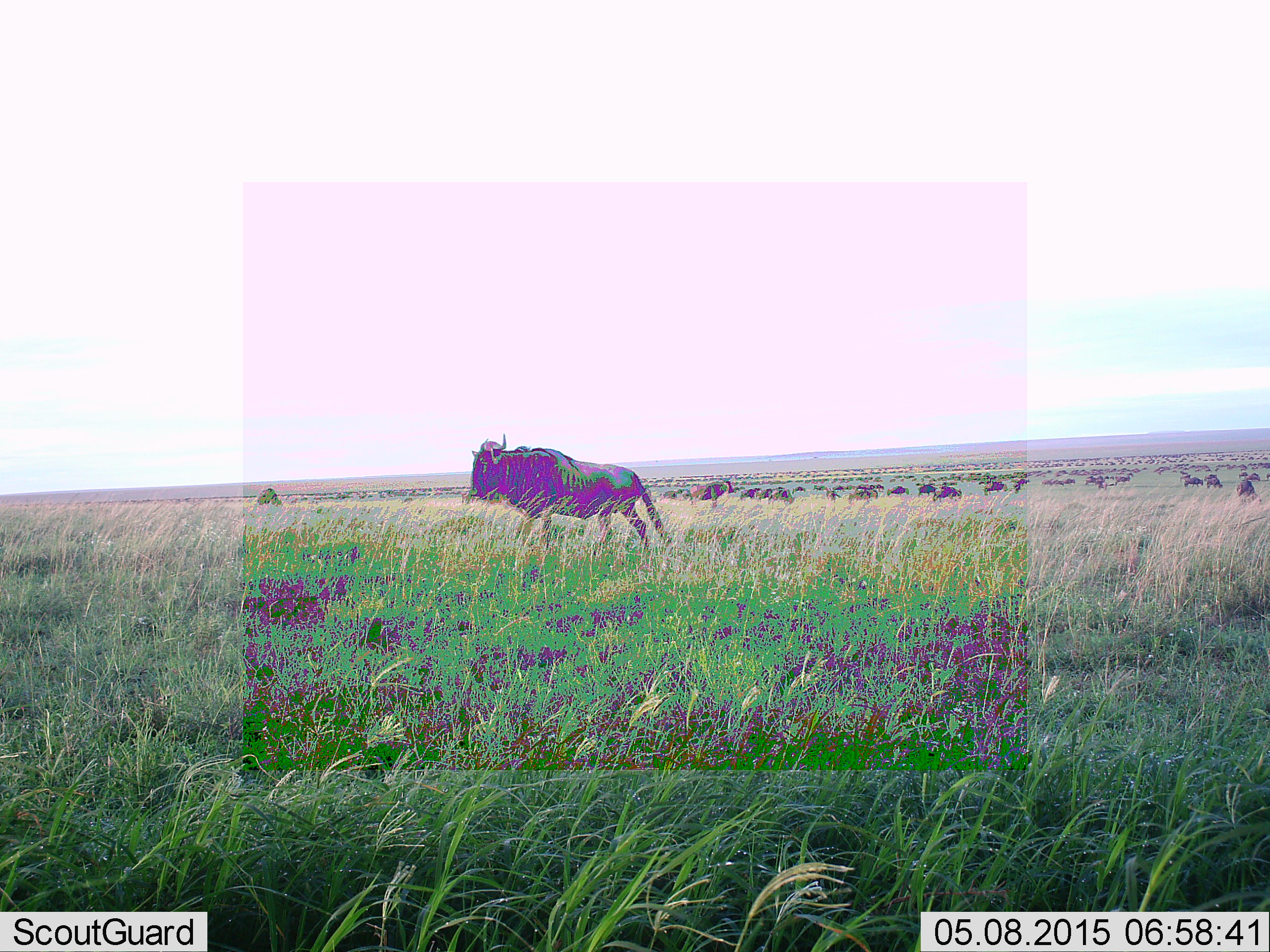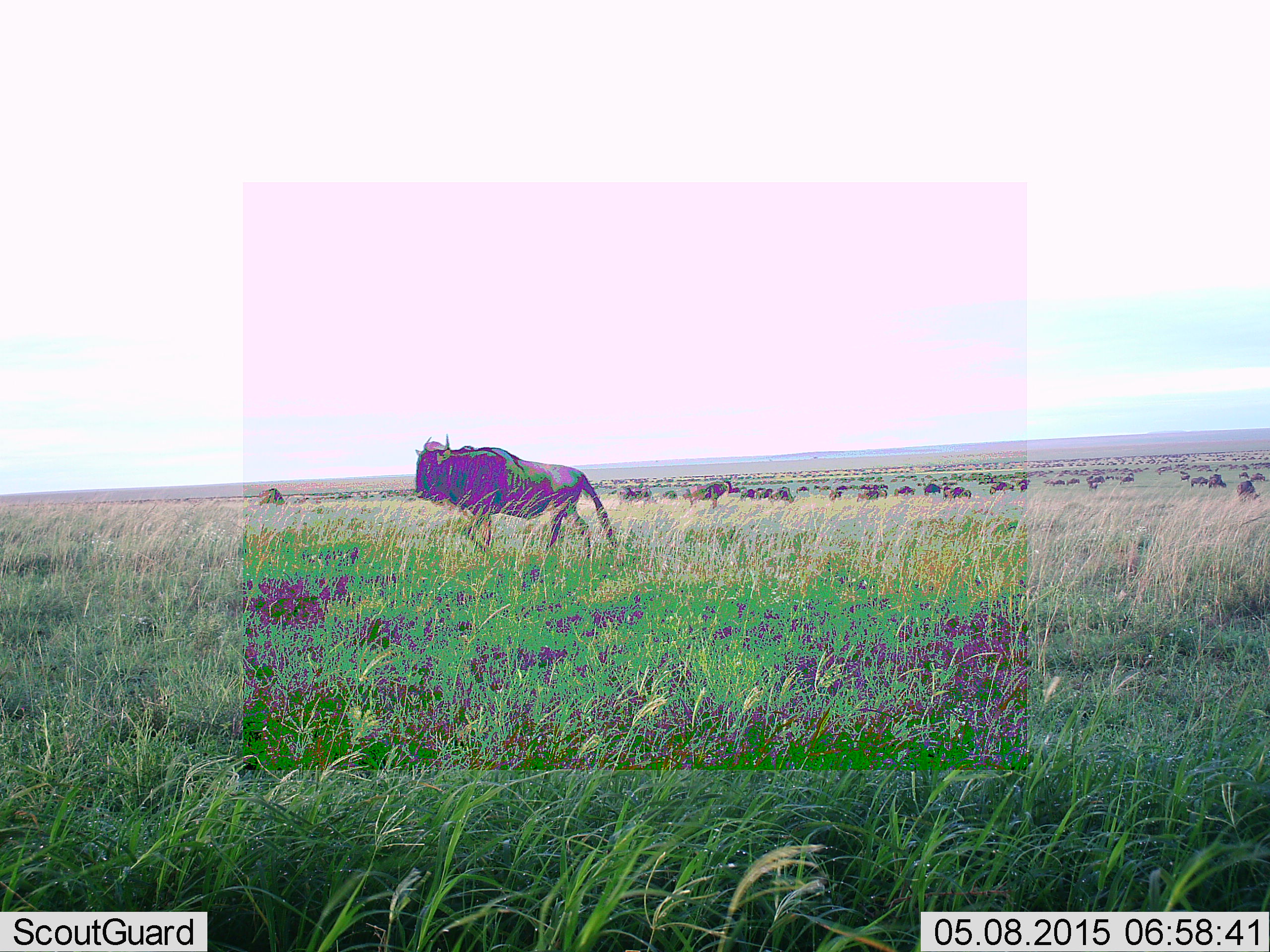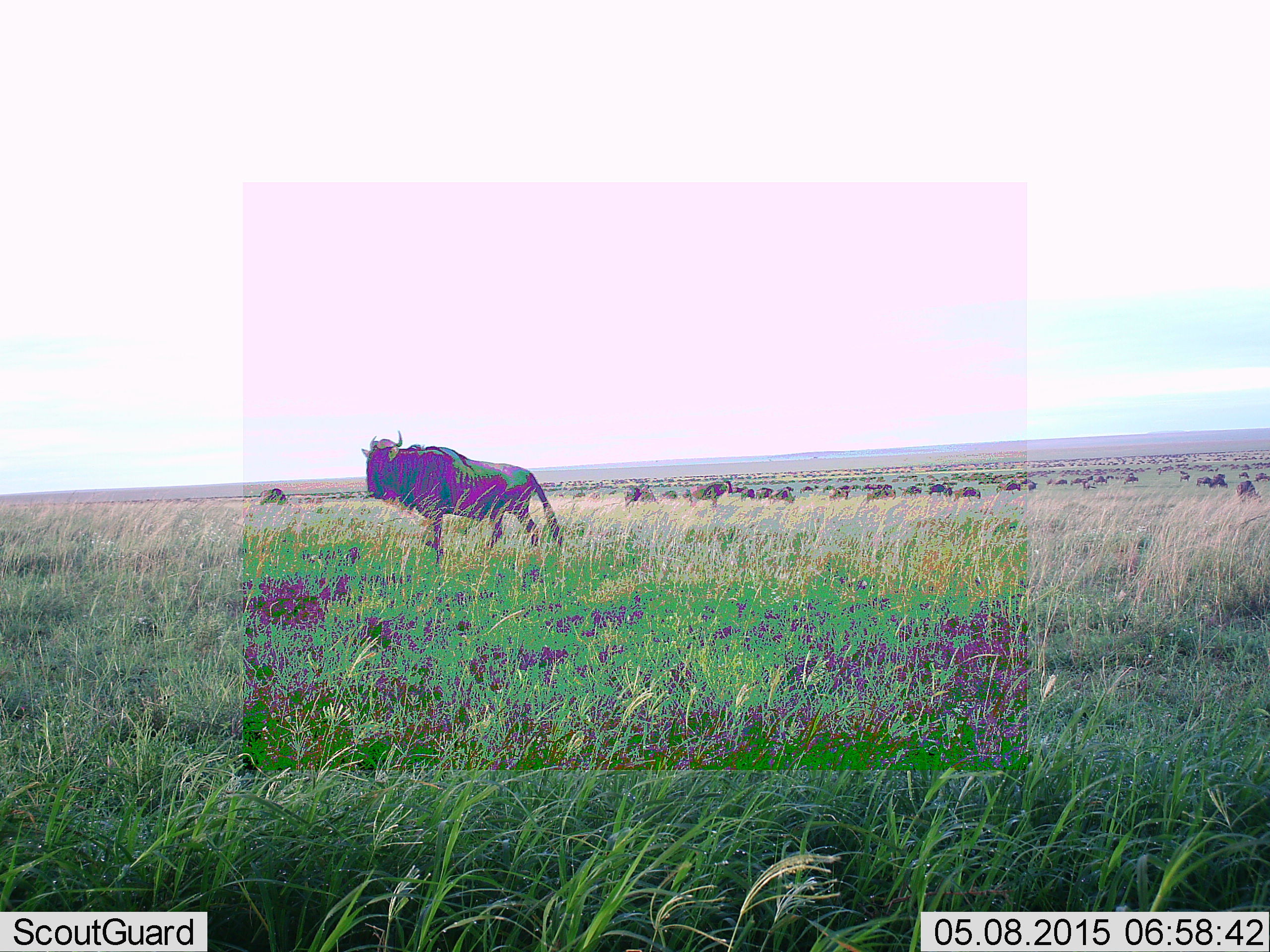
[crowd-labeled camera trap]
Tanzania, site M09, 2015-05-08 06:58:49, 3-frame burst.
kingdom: Animalia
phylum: Chordata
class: Mammalia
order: Artiodactyla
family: Bovidae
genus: Connochaetes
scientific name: Connochaetes taurinus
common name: blue wildebeest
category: wildebeest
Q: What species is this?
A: Wildebeest (blue wildebeest) (Connochaetes taurinus).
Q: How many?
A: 51+.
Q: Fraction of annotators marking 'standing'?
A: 50%.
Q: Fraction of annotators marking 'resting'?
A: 20%.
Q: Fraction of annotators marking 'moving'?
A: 100%.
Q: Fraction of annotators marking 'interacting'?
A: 0%.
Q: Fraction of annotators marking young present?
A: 0%.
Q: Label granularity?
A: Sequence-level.